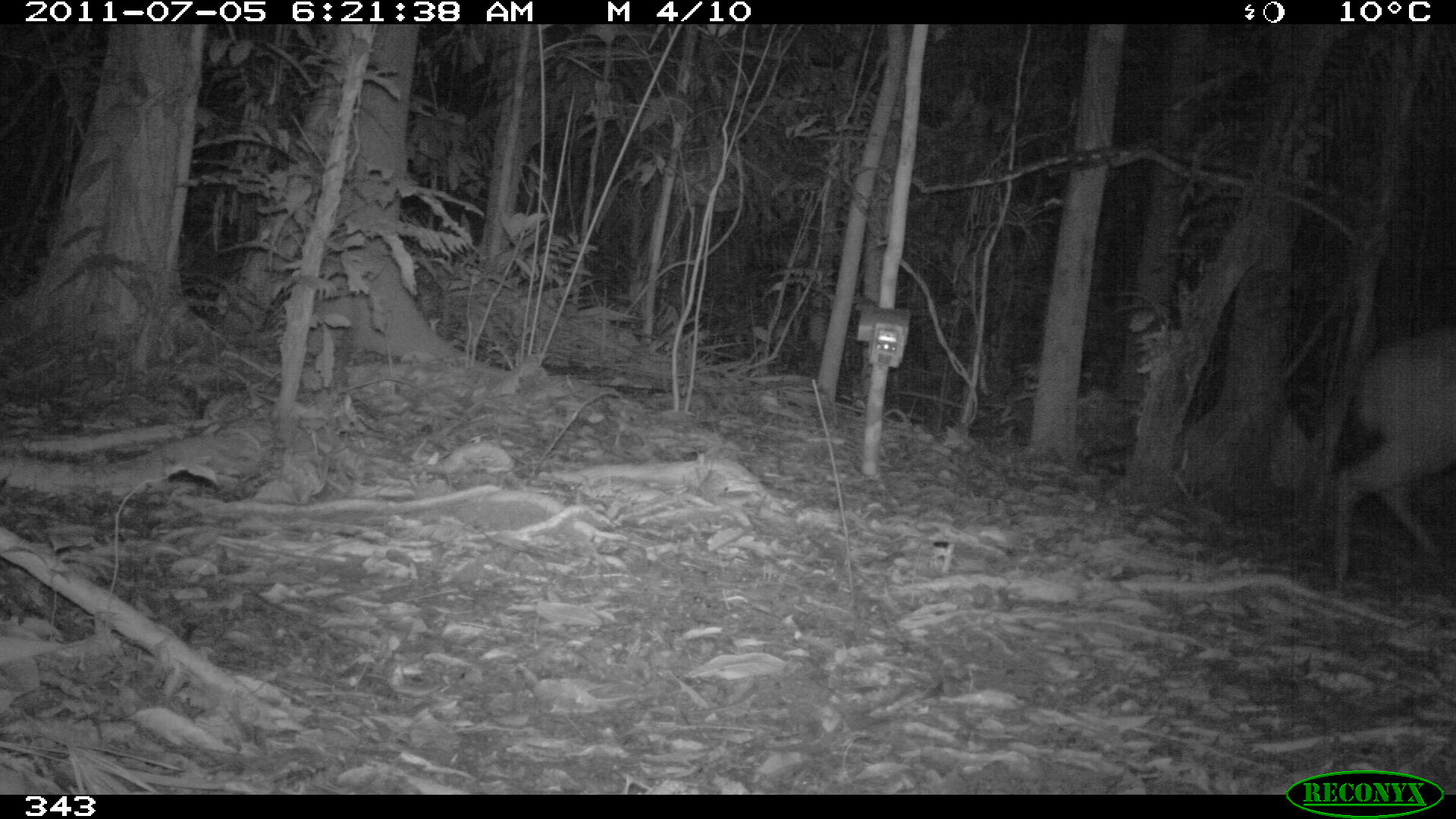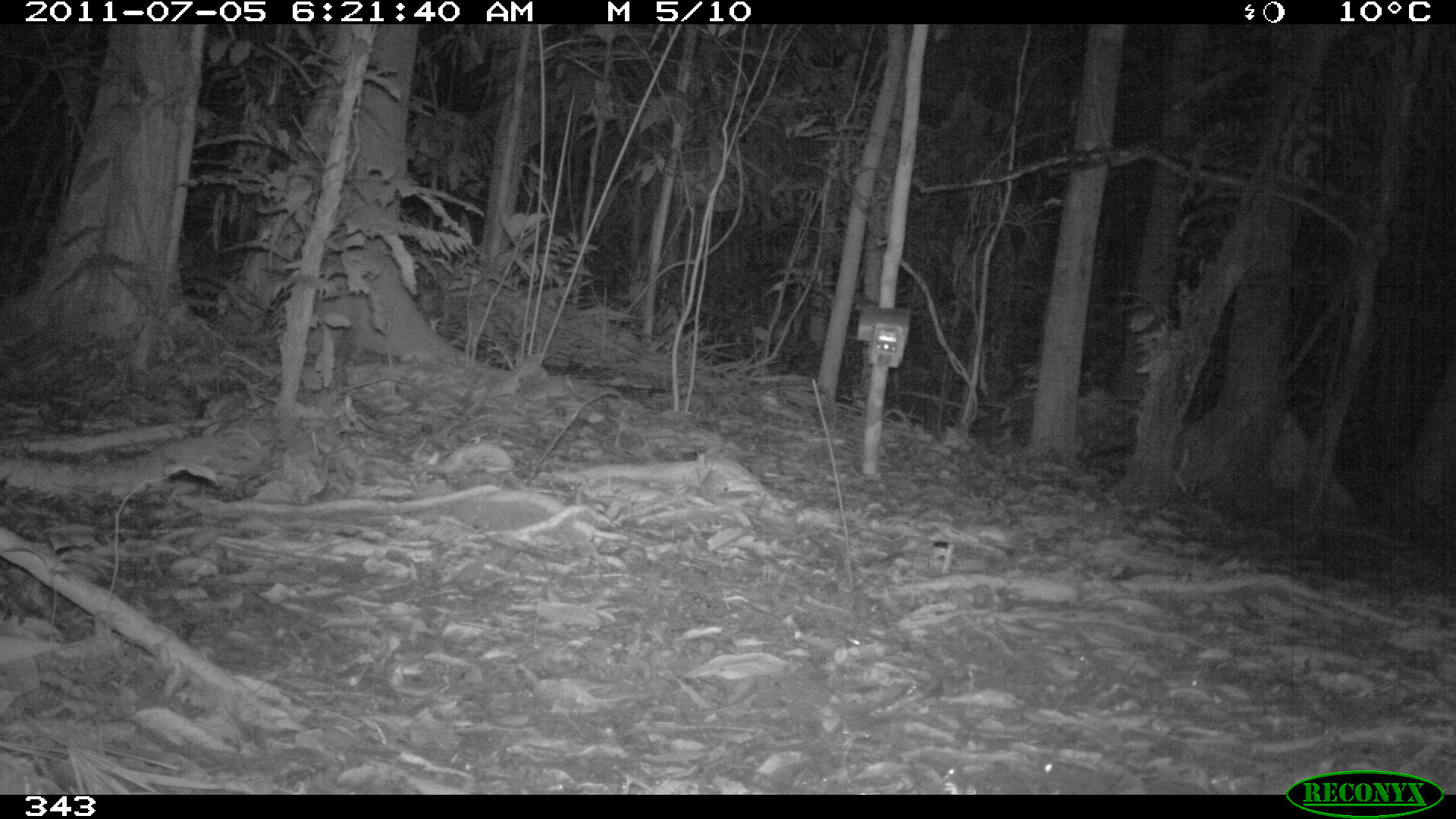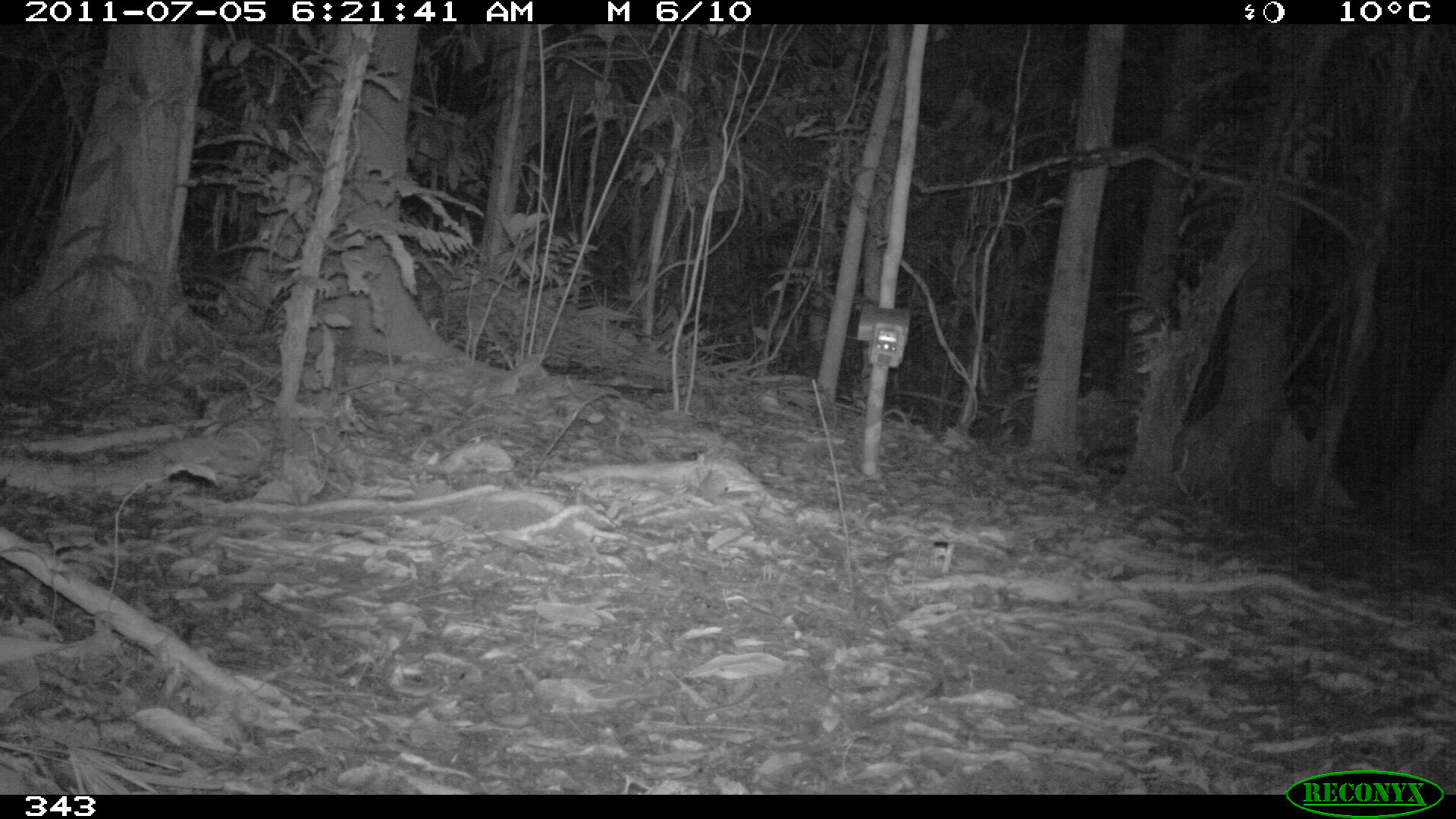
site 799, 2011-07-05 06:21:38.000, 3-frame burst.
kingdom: Animalia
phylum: Chordata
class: Mammalia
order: Artiodactyla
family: Cervidae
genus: Mazama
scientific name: Mazama americana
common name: red brocket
Mazama americana (red brocket).